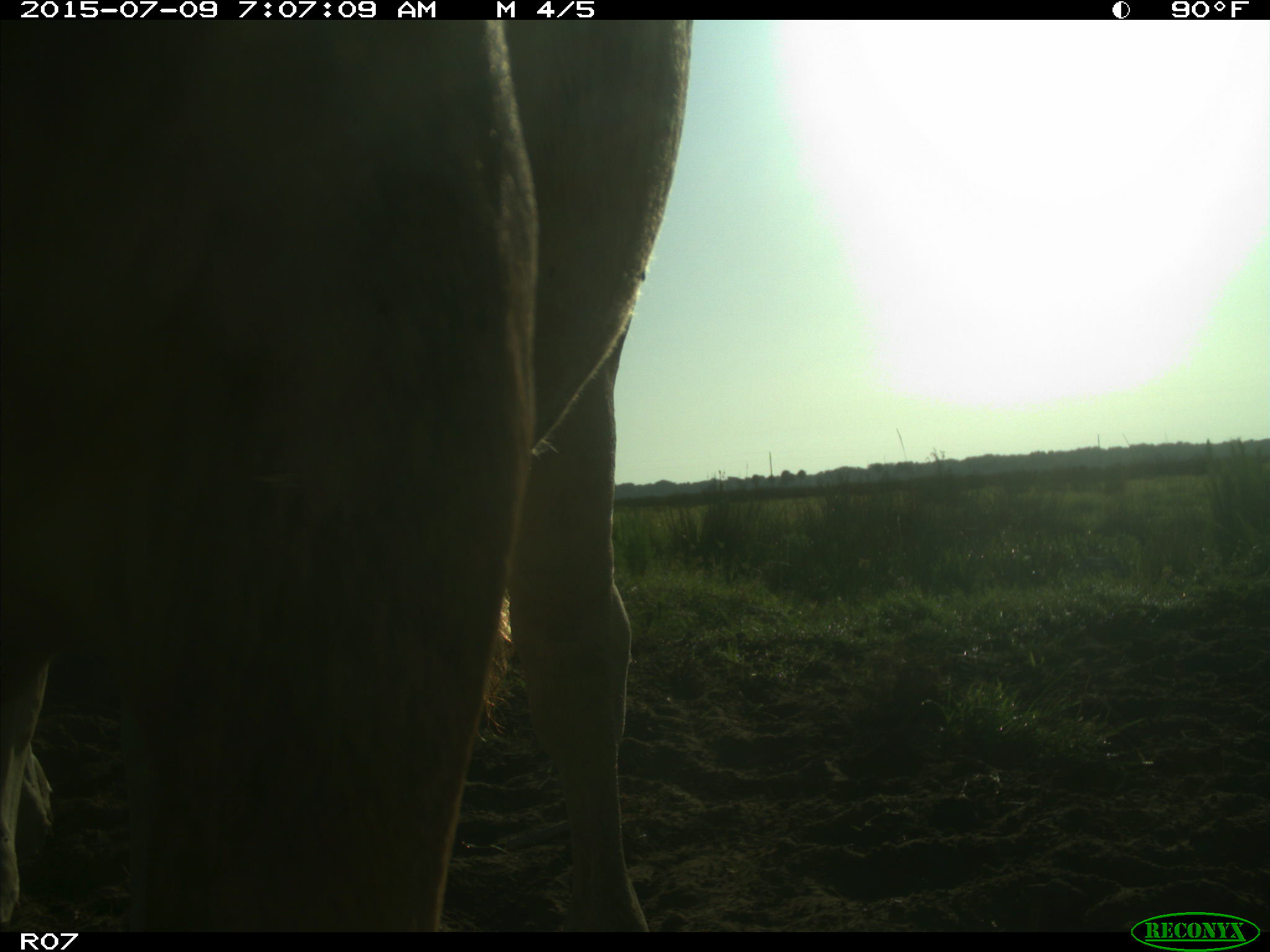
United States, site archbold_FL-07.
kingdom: Animalia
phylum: Chordata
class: Mammalia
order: Artiodactyla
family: Bovidae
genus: Bos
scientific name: Bos taurus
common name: domestic cow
Bos taurus (domestic cow).